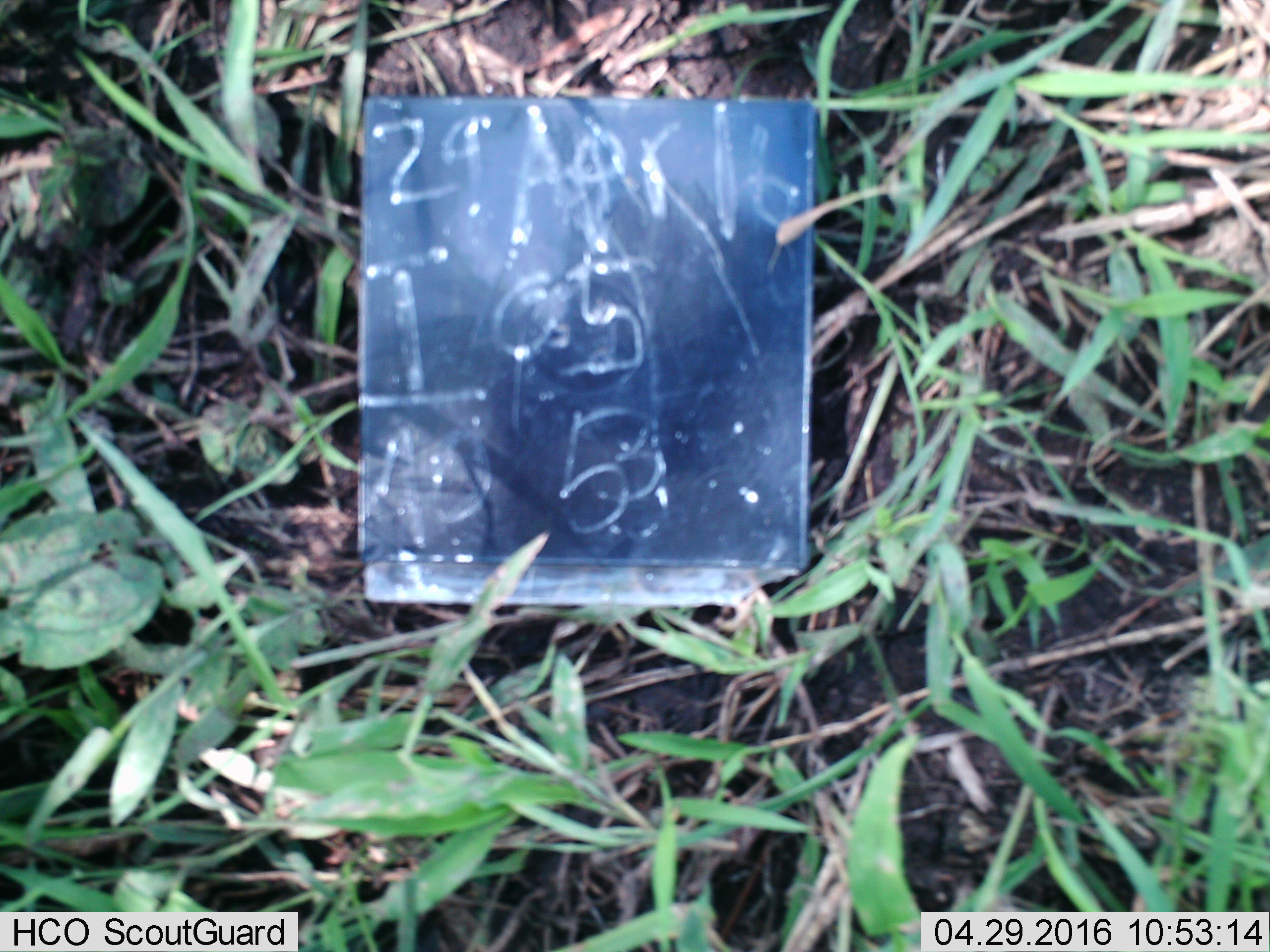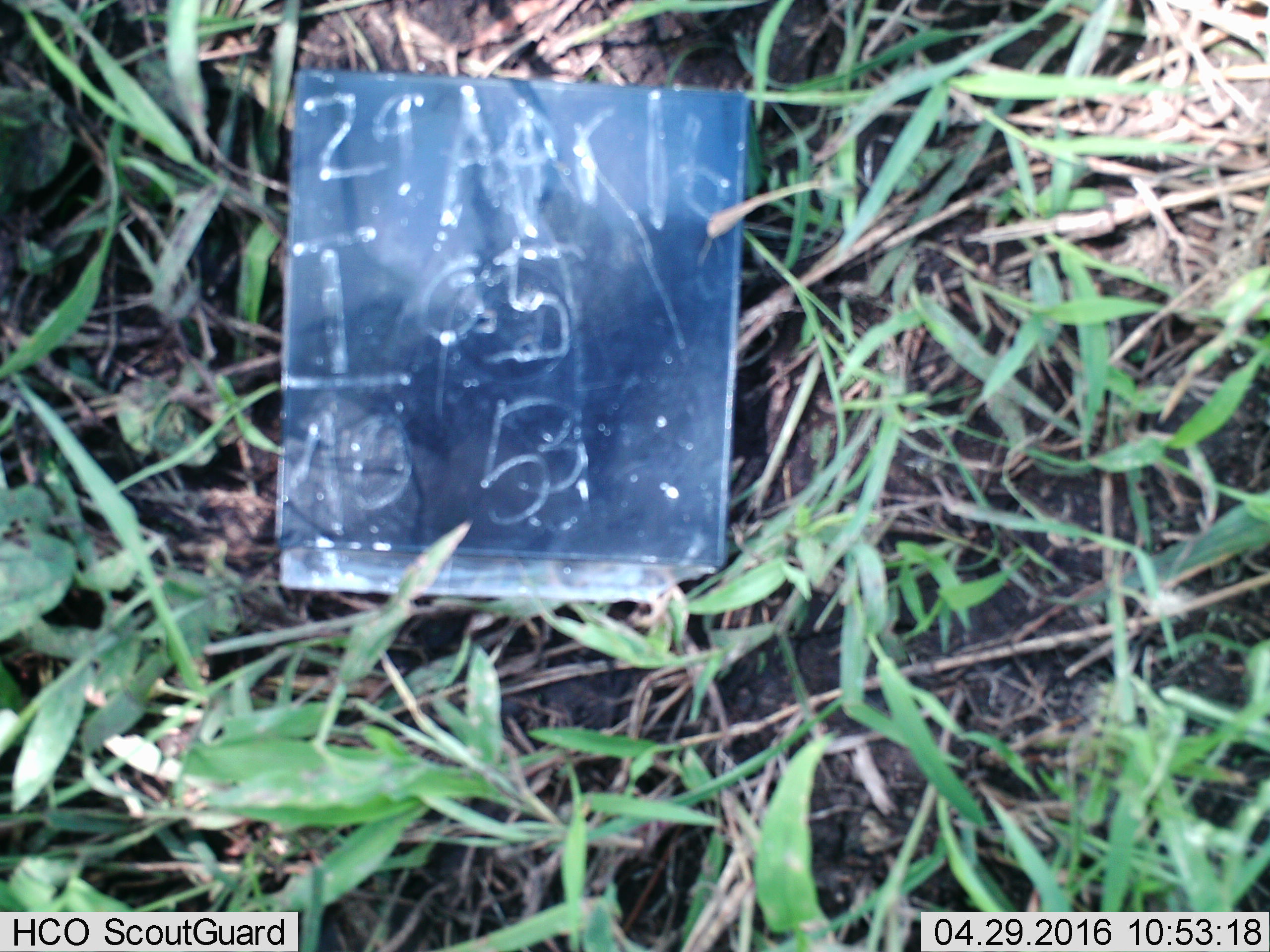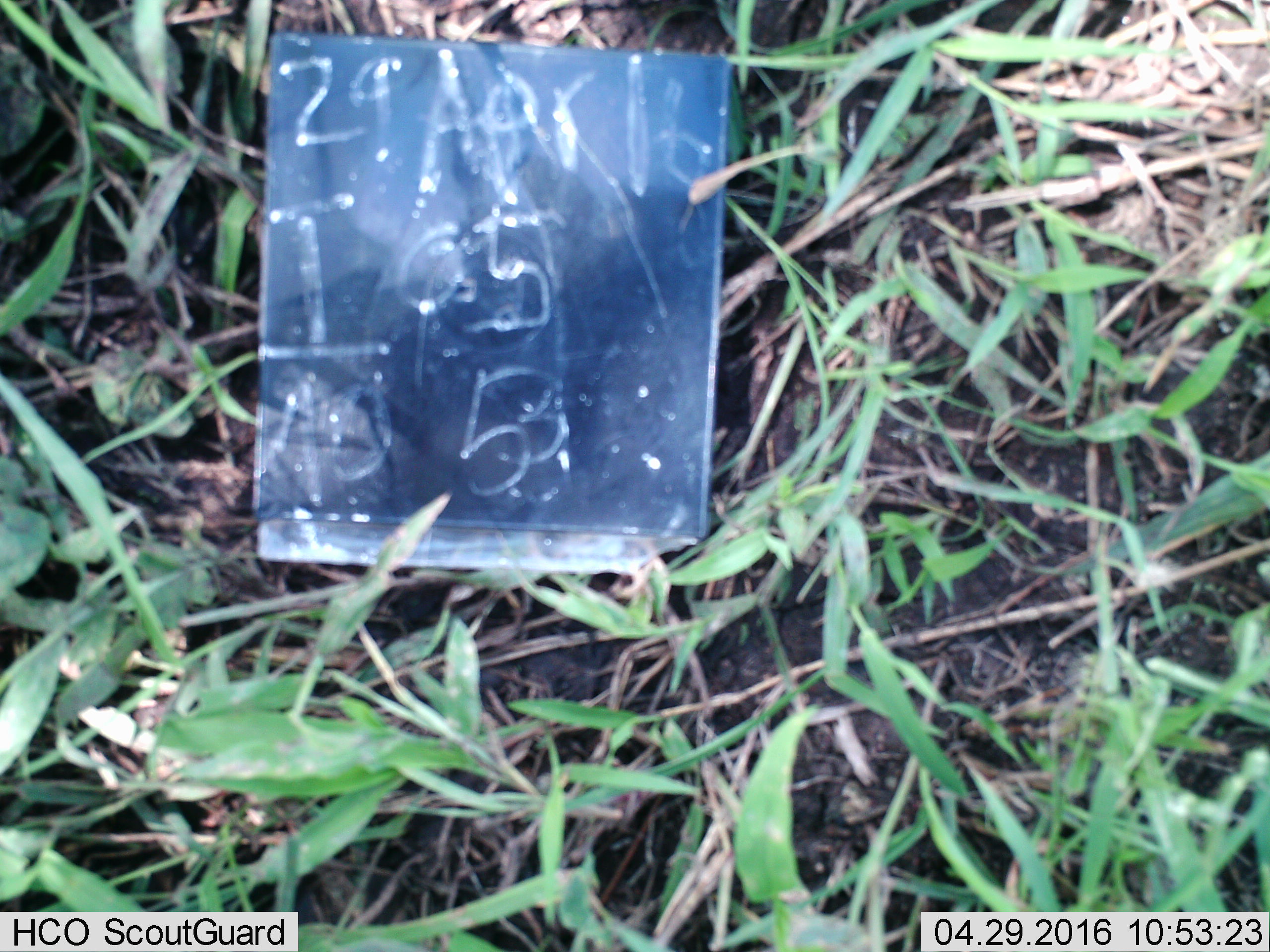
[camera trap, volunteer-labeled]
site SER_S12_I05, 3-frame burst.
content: unidentified animal